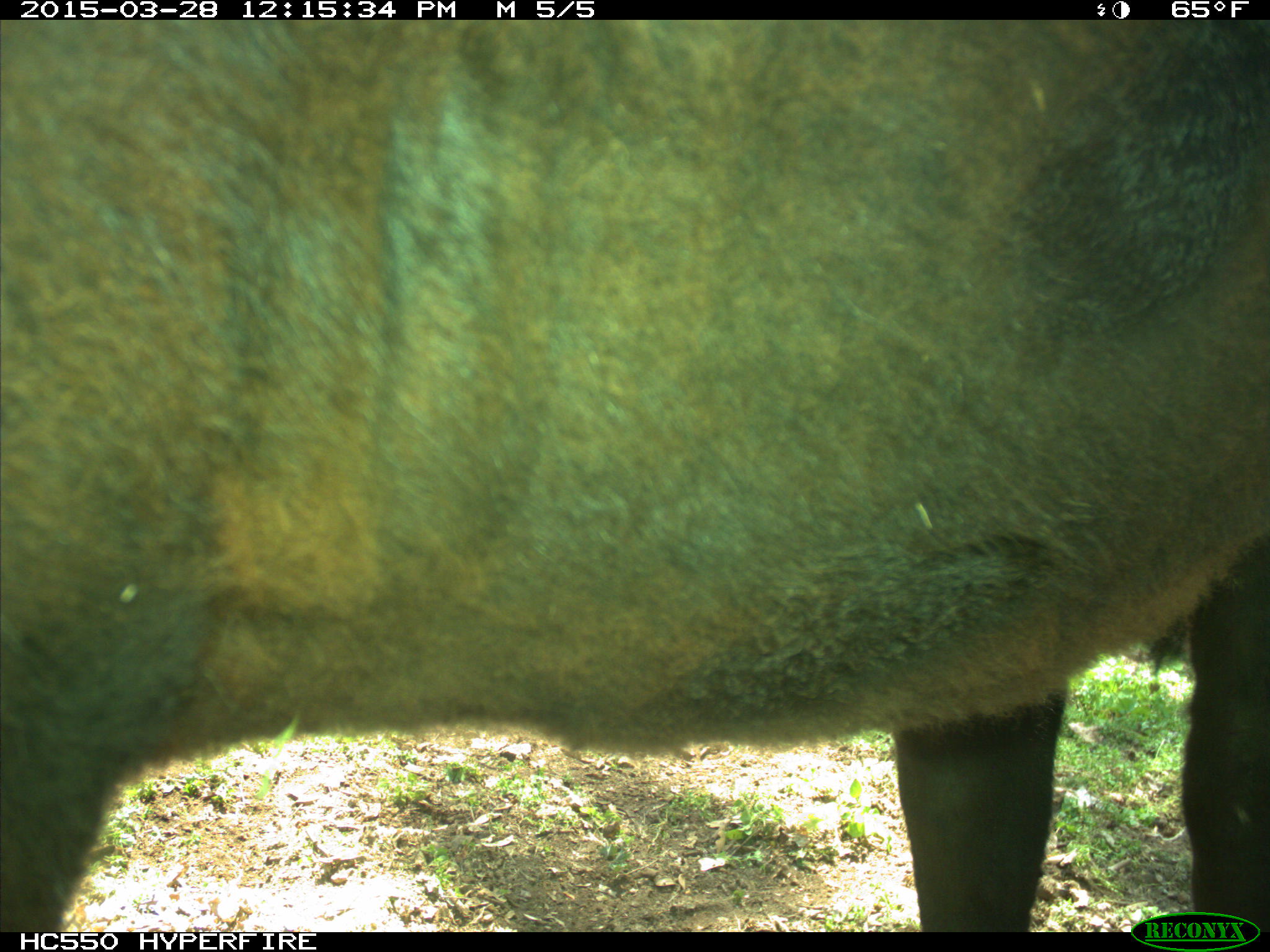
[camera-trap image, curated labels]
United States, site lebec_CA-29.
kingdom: Animalia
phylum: Chordata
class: Mammalia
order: Artiodactyla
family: Bovidae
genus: Bos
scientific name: Bos taurus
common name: domestic cow